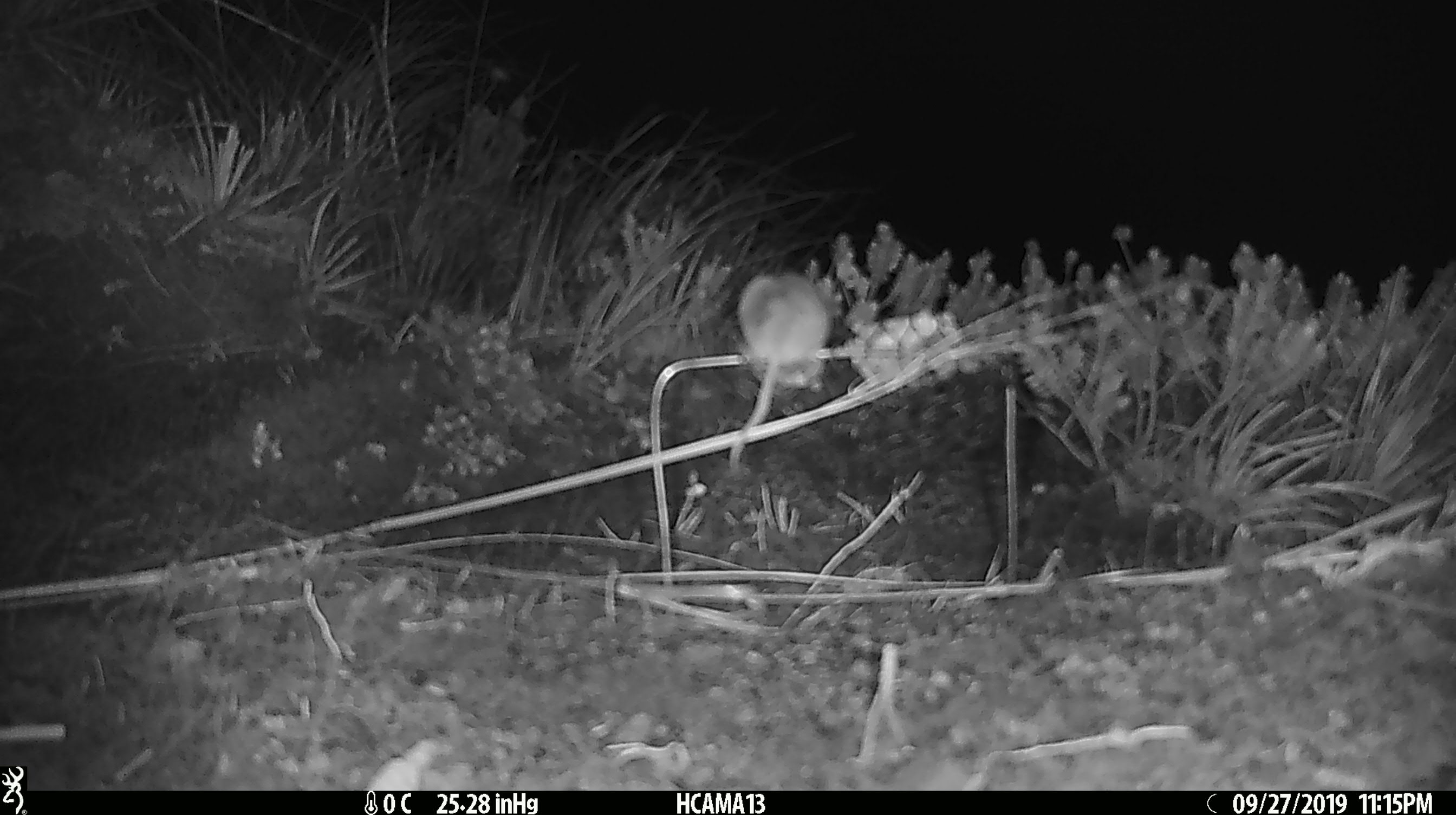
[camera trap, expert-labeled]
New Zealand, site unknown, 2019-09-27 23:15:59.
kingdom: Animalia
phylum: Chordata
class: Mammalia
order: Rodentia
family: Muridae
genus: Mus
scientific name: Mus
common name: mouse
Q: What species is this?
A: Mouse (Mus).